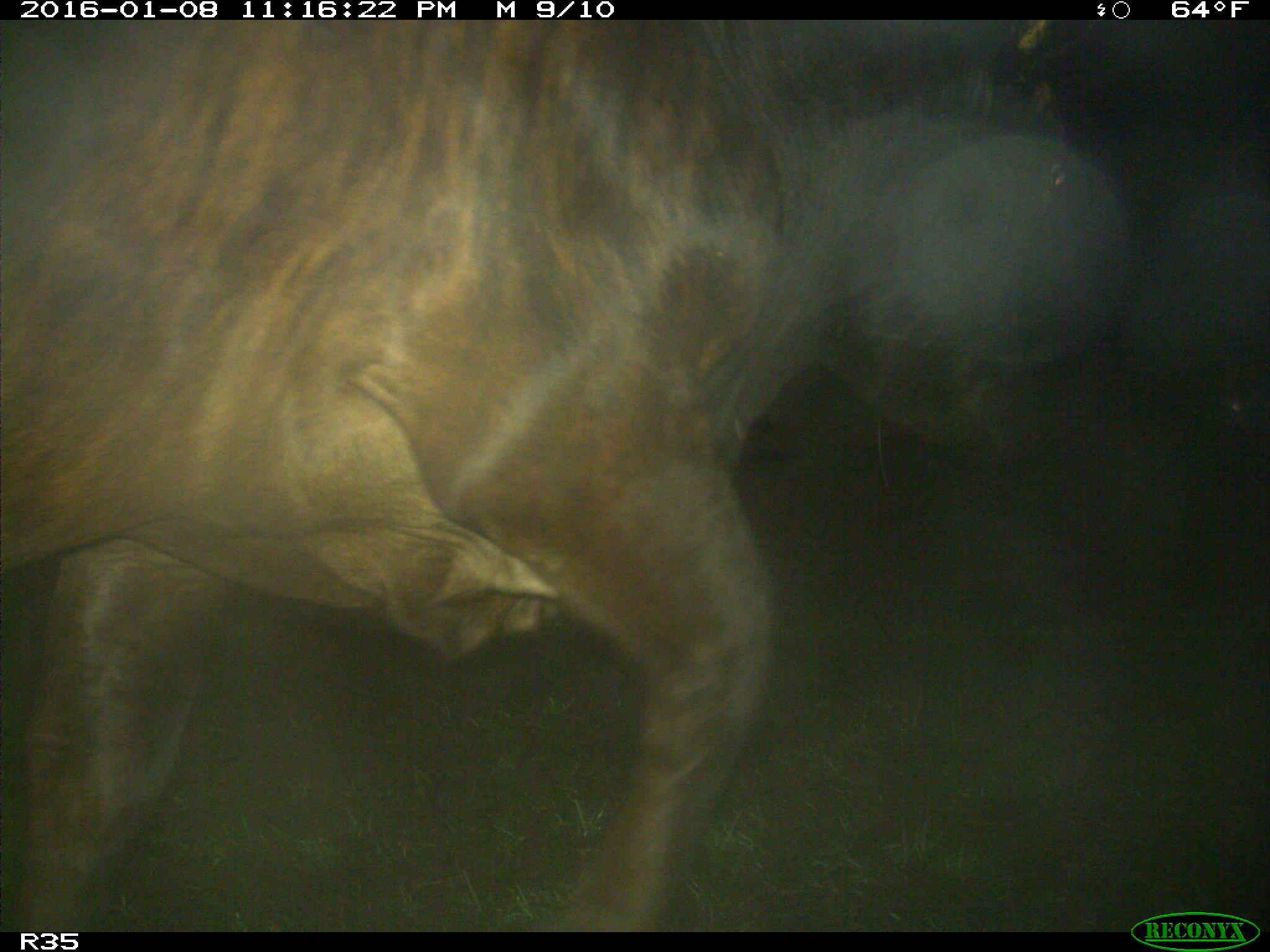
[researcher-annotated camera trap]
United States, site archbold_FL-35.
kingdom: Animalia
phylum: Chordata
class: Mammalia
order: Artiodactyla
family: Bovidae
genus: Bos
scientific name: Bos taurus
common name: domestic cow